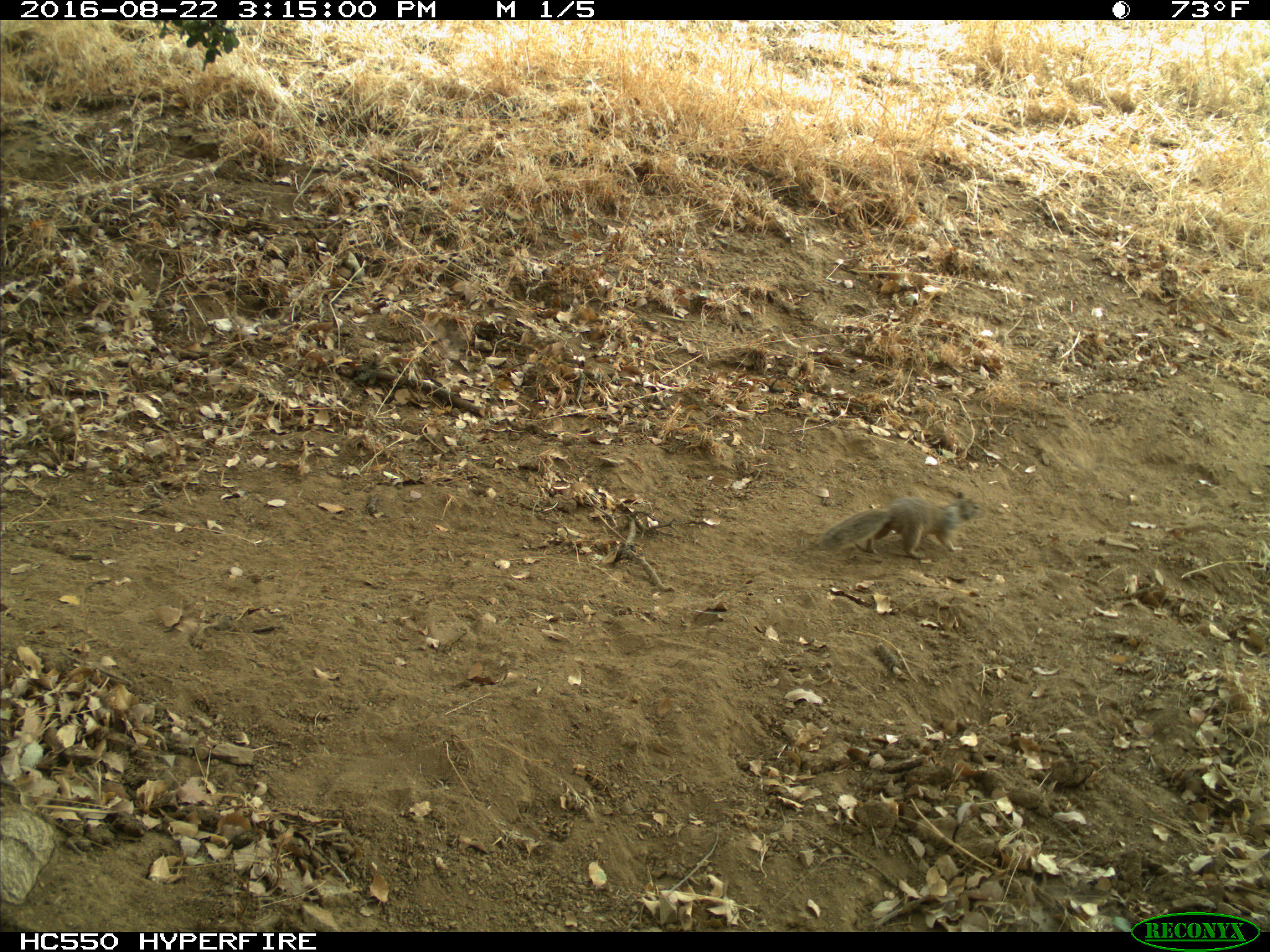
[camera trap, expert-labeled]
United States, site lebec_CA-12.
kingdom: Animalia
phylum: Chordata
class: Mammalia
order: Rodentia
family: Sciuridae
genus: Otospermophilus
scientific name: Otospermophilus beecheyi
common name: california ground squirrel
Otospermophilus beecheyi (california ground squirrel).